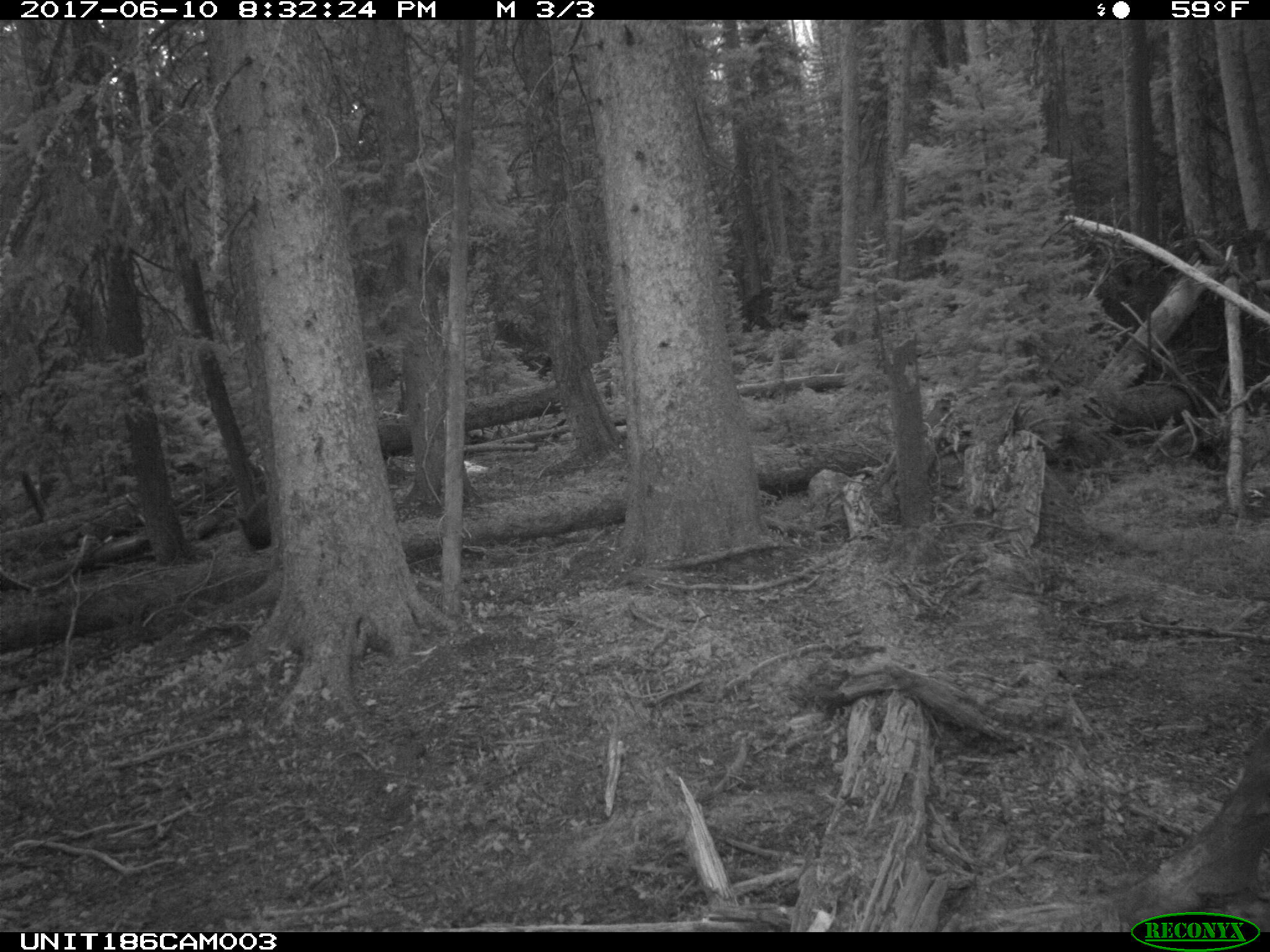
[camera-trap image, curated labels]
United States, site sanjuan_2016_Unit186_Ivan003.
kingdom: Animalia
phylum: Chordata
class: Mammalia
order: Carnivora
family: Ursidae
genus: Ursus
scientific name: Ursus americanus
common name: american black bear